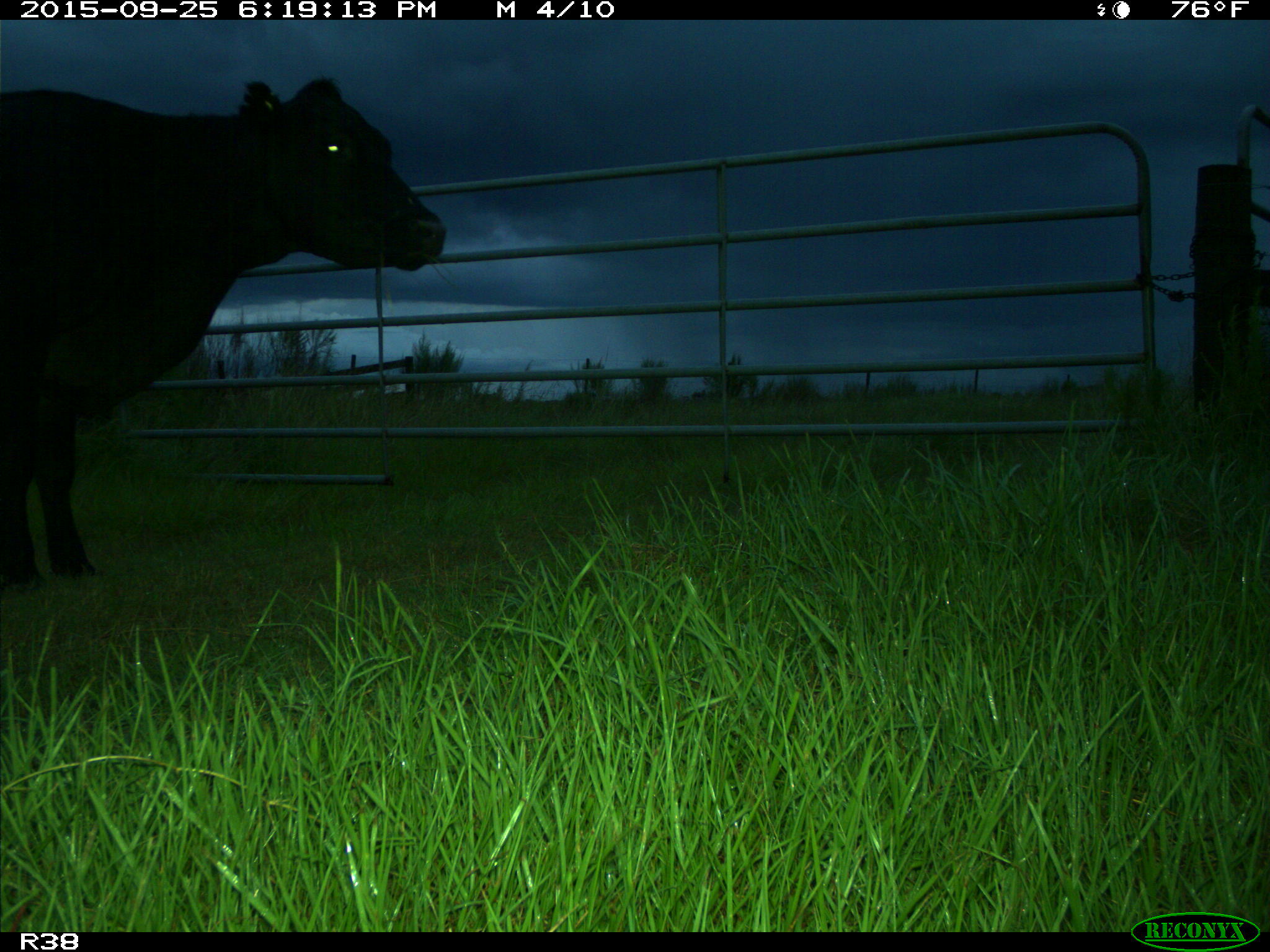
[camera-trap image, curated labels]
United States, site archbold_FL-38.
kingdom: Animalia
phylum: Chordata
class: Mammalia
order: Artiodactyla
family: Bovidae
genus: Bos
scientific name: Bos taurus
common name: domestic cow